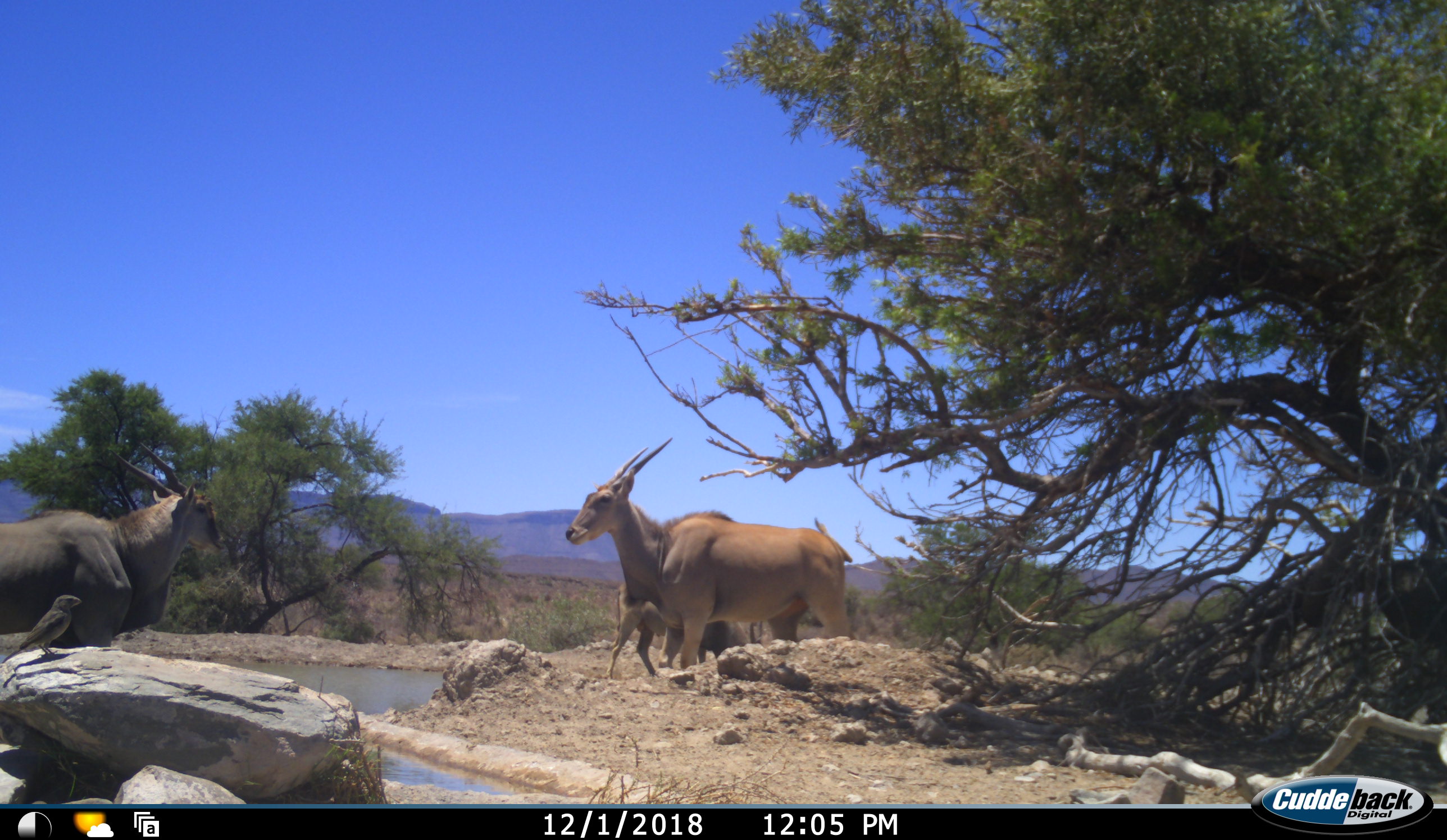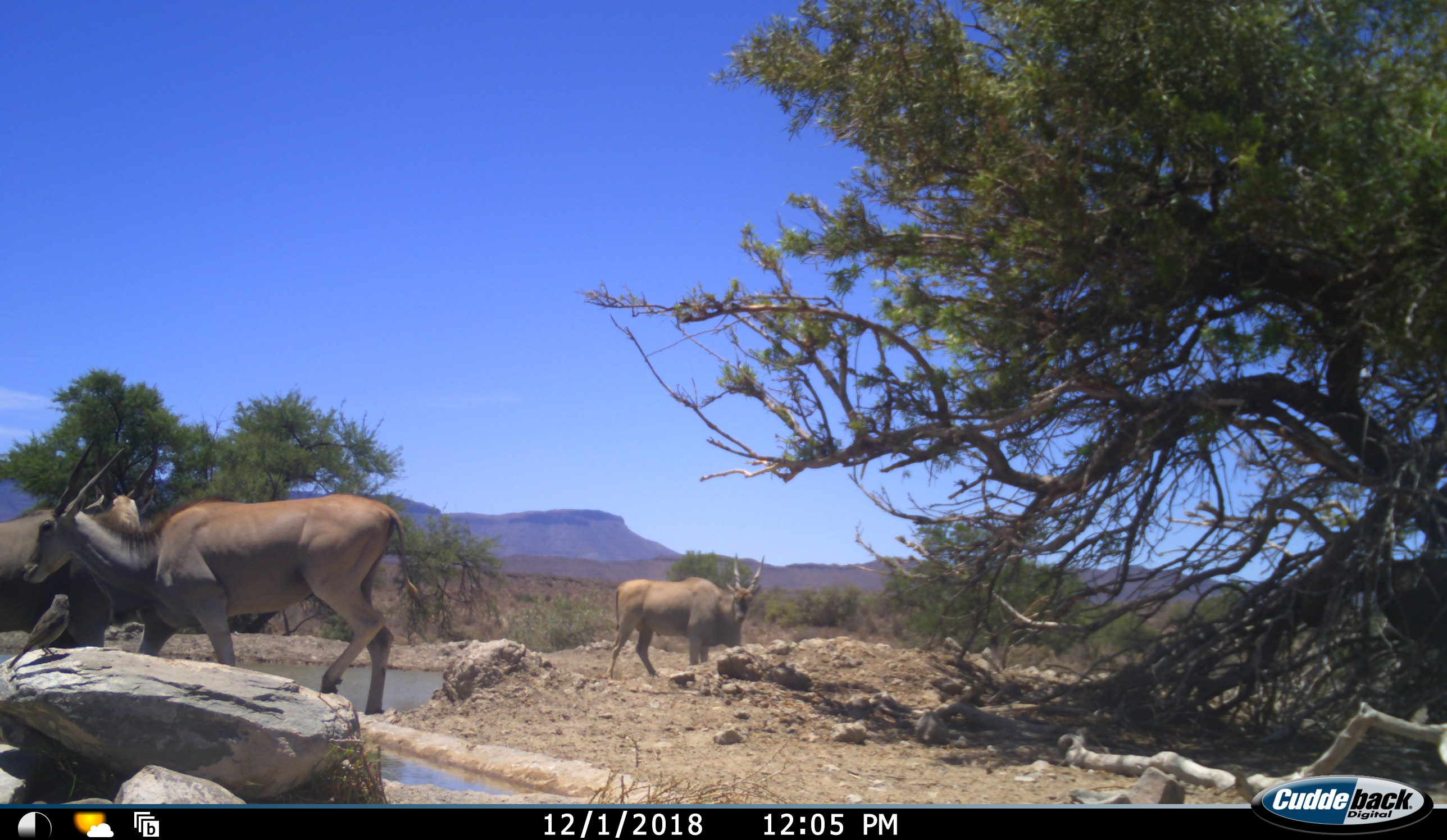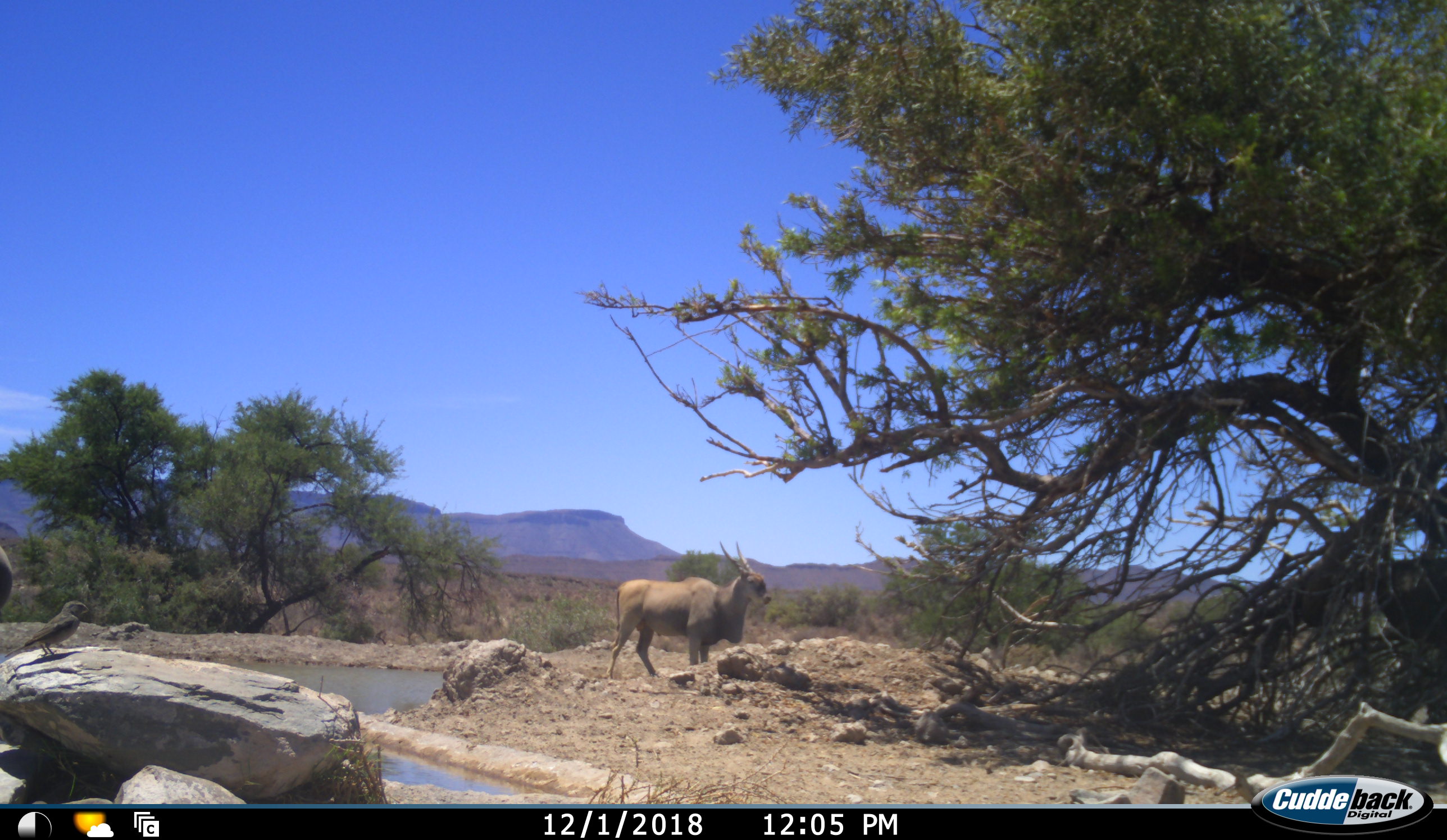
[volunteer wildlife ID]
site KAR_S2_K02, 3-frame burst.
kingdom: Animalia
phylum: Chordata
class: Mammalia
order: Artiodactyla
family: Bovidae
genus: Tragelaphus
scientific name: Tragelaphus oryx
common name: eland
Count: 3.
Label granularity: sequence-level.